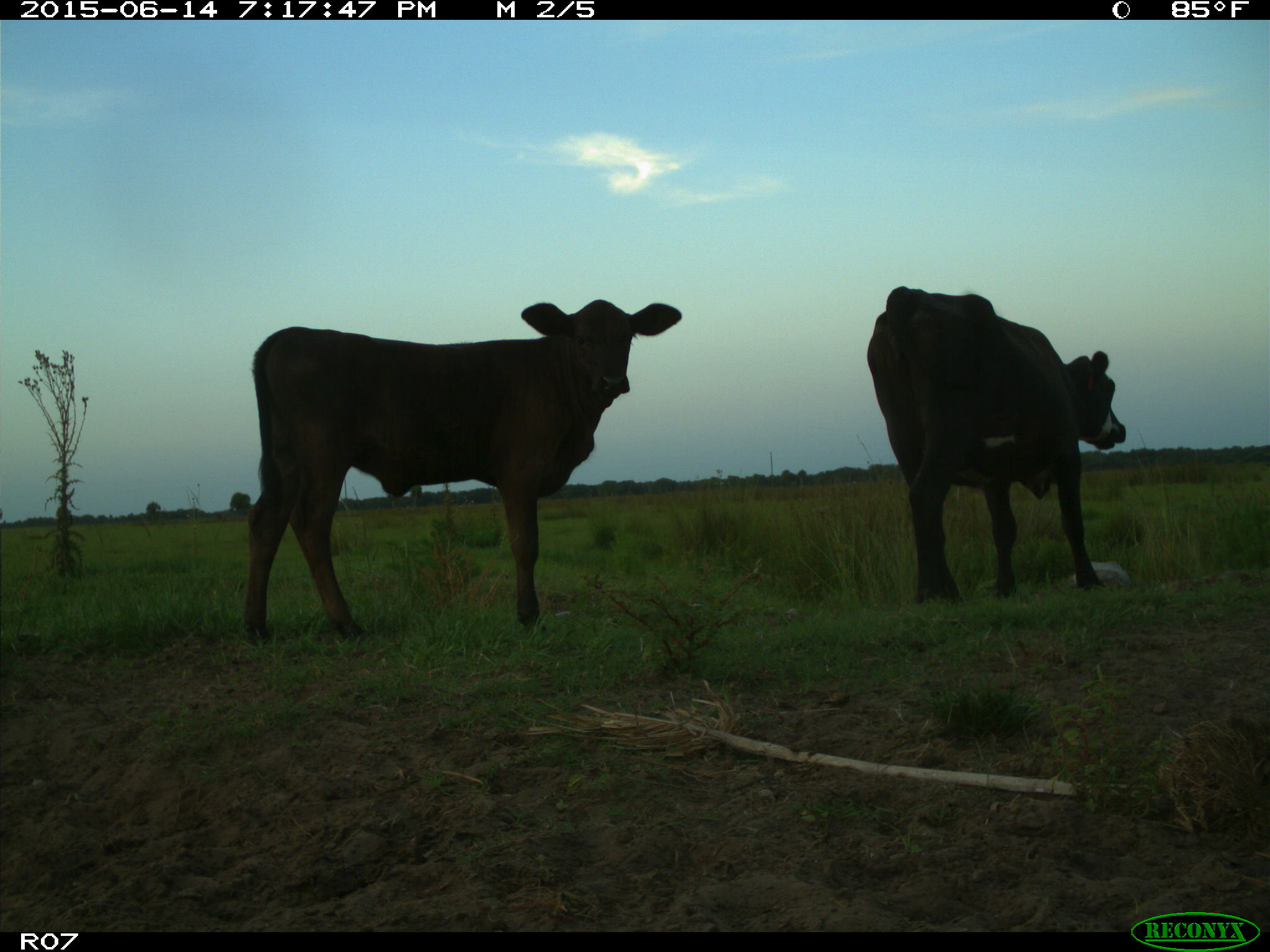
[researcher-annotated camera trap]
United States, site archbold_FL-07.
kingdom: Animalia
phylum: Chordata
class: Mammalia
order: Artiodactyla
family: Bovidae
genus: Bos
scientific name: Bos taurus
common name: domestic cow